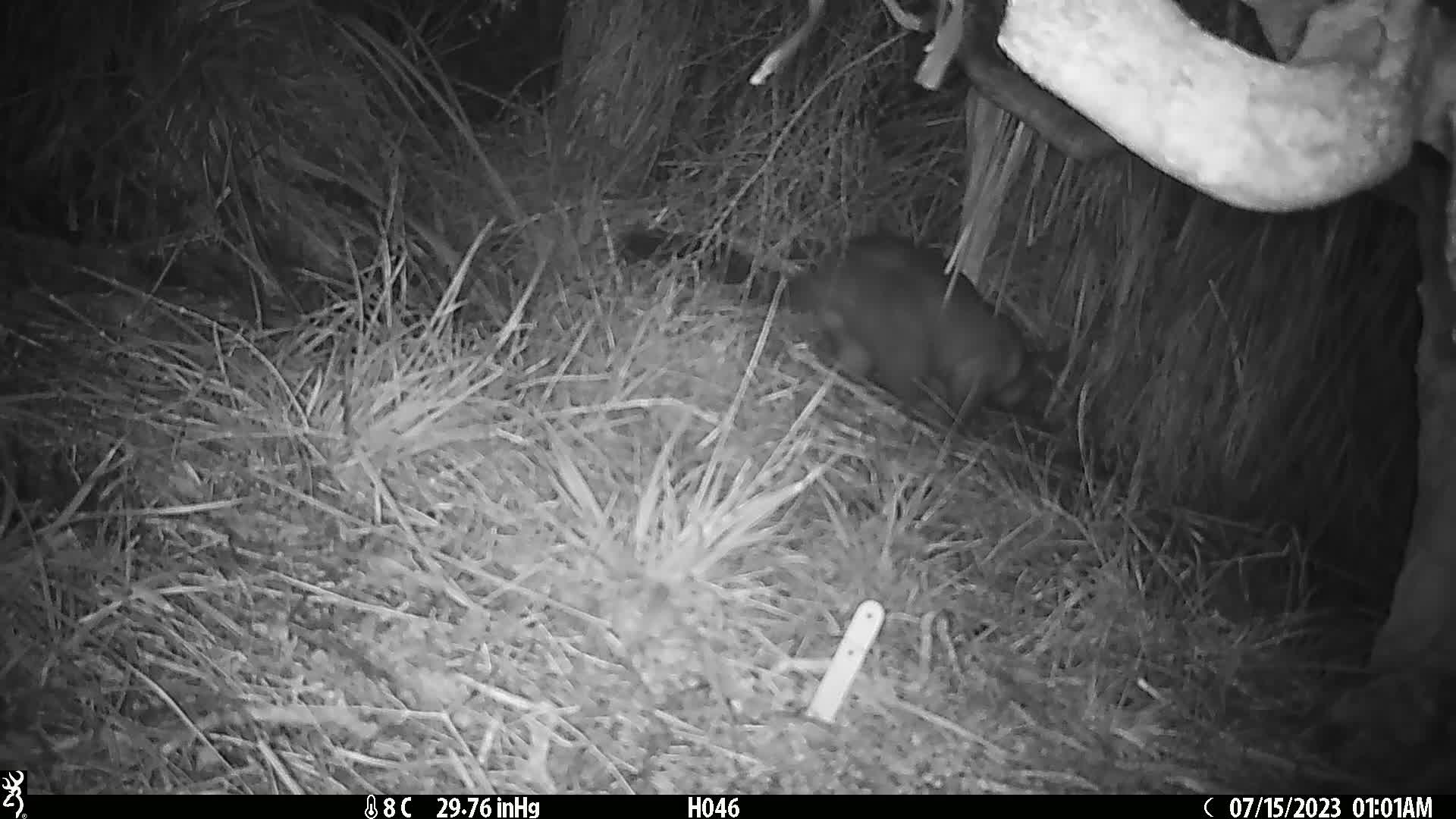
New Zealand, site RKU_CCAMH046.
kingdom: Animalia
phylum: Chordata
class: Mammalia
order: Diprotodontia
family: Phalangeridae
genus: Trichosurus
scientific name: Trichosurus vulpecula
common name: common brushtail possum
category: possum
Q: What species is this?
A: Possum (common brushtail possum) (Trichosurus vulpecula).